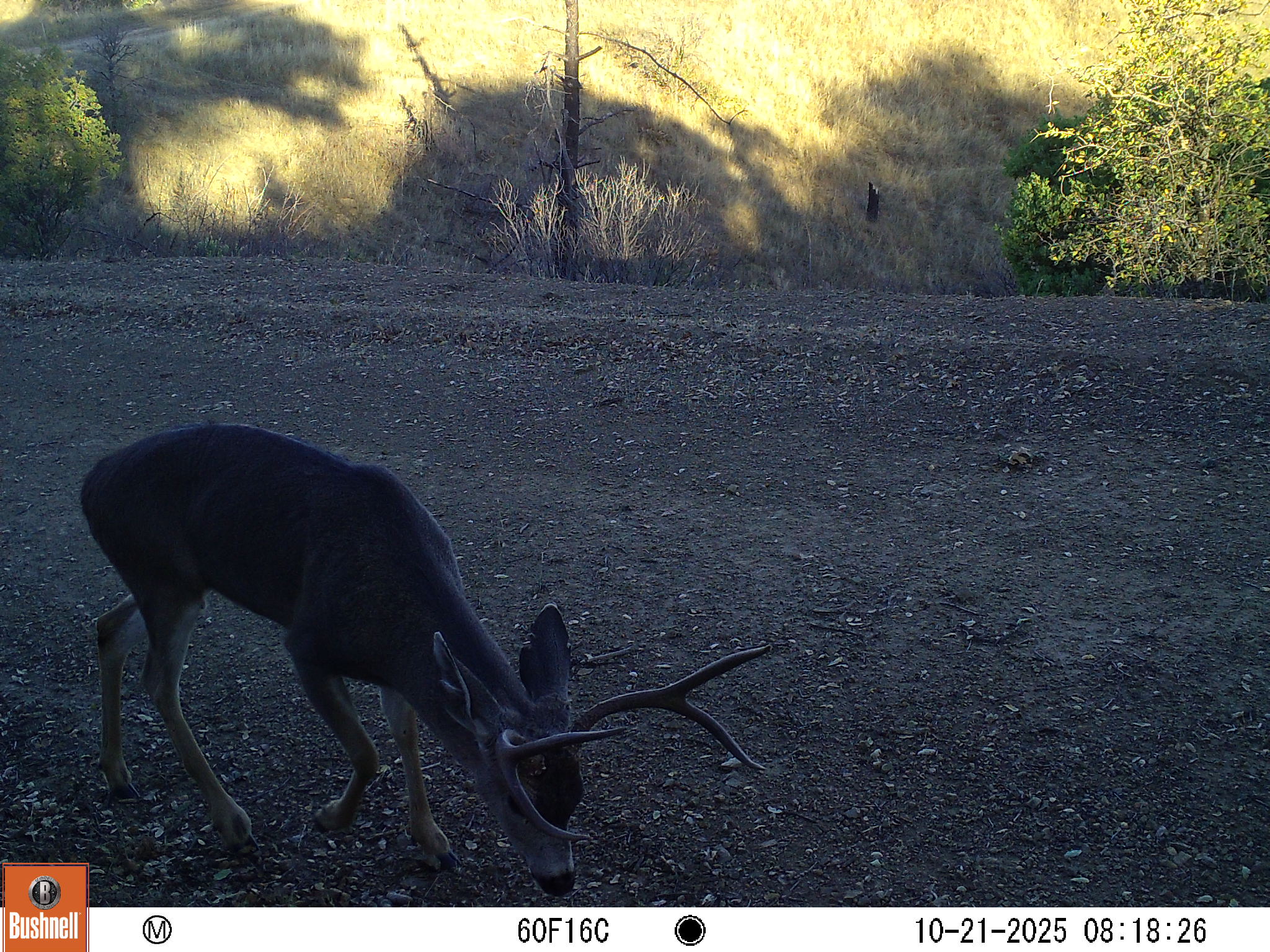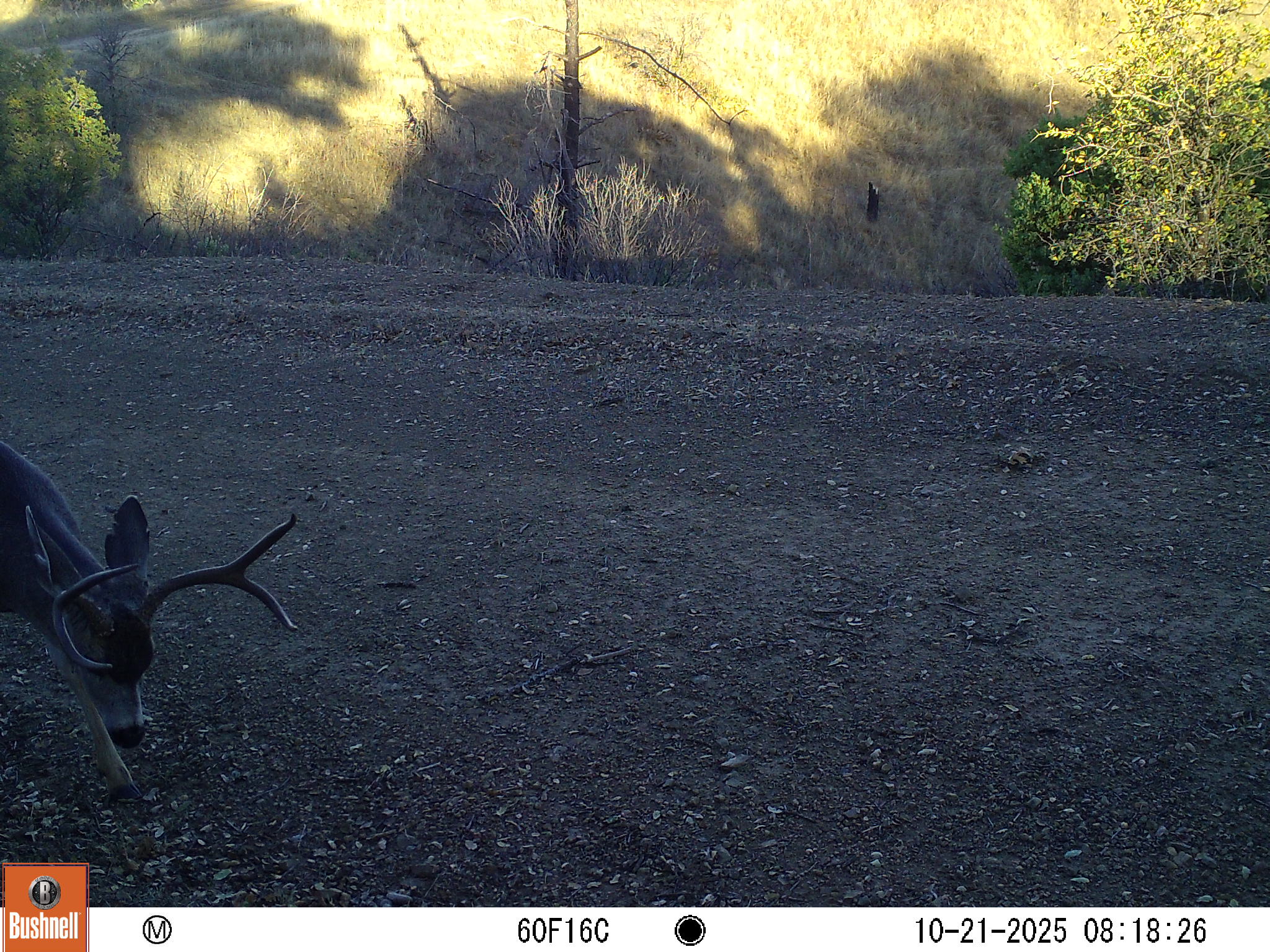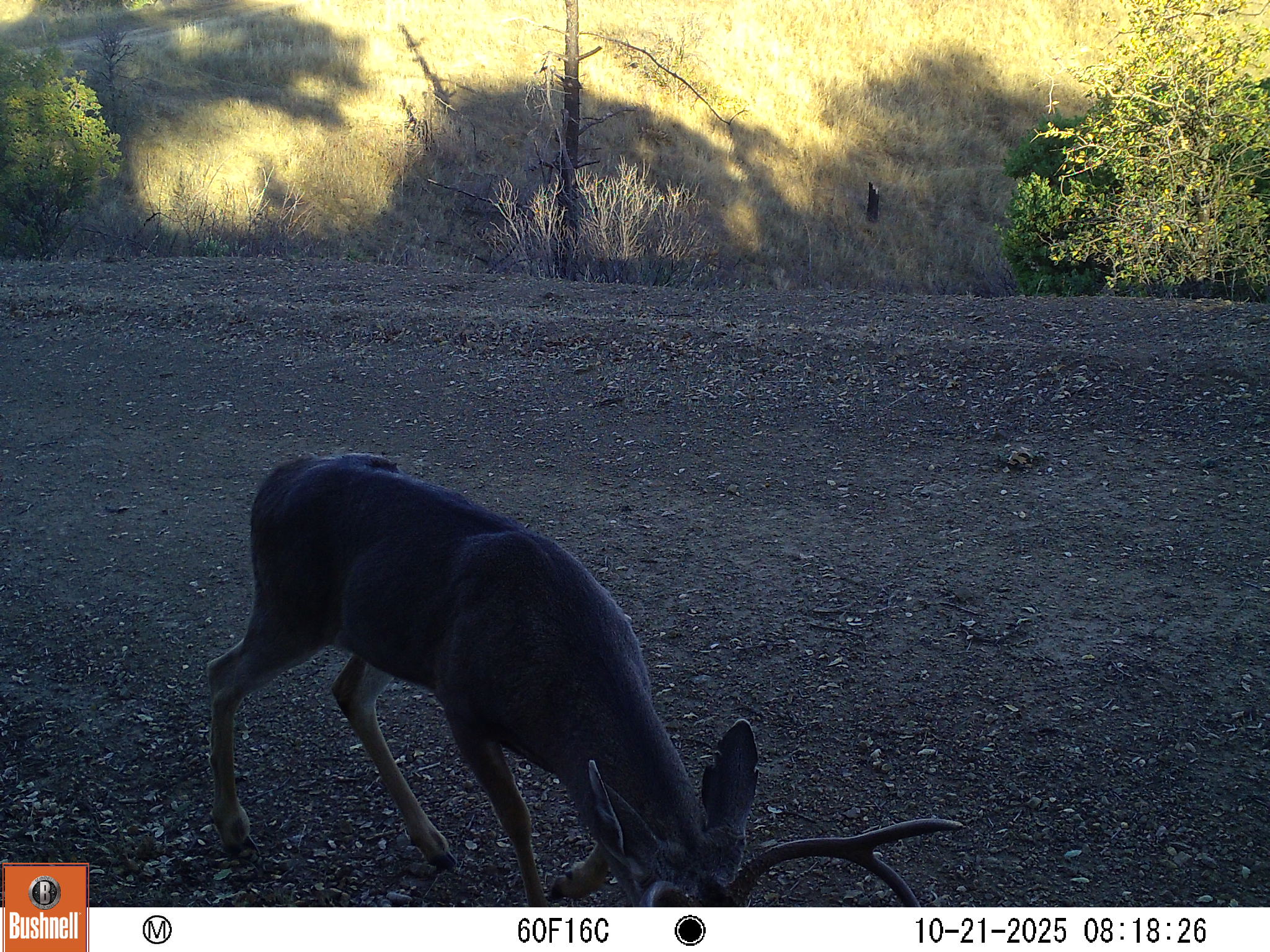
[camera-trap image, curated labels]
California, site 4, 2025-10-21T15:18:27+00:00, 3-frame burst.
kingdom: Animalia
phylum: Chordata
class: Mammalia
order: Artiodactyla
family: Cervidae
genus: Odocoileus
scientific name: Odocoileus hemionus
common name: mule deer